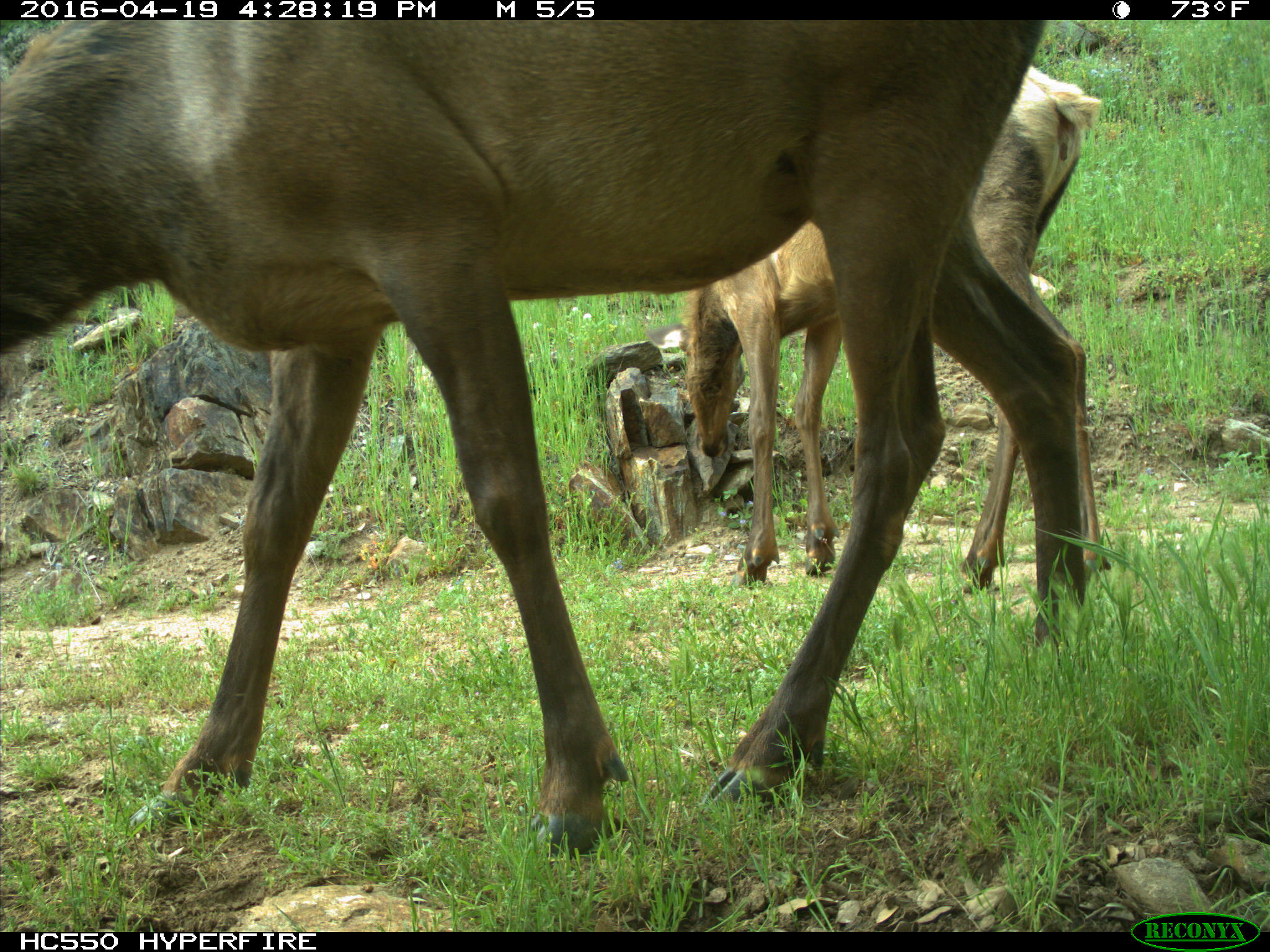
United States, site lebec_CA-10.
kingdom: Animalia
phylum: Chordata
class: Mammalia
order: Artiodactyla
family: Cervidae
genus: Cervus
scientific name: Cervus canadensis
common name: elk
Cervus canadensis (elk).